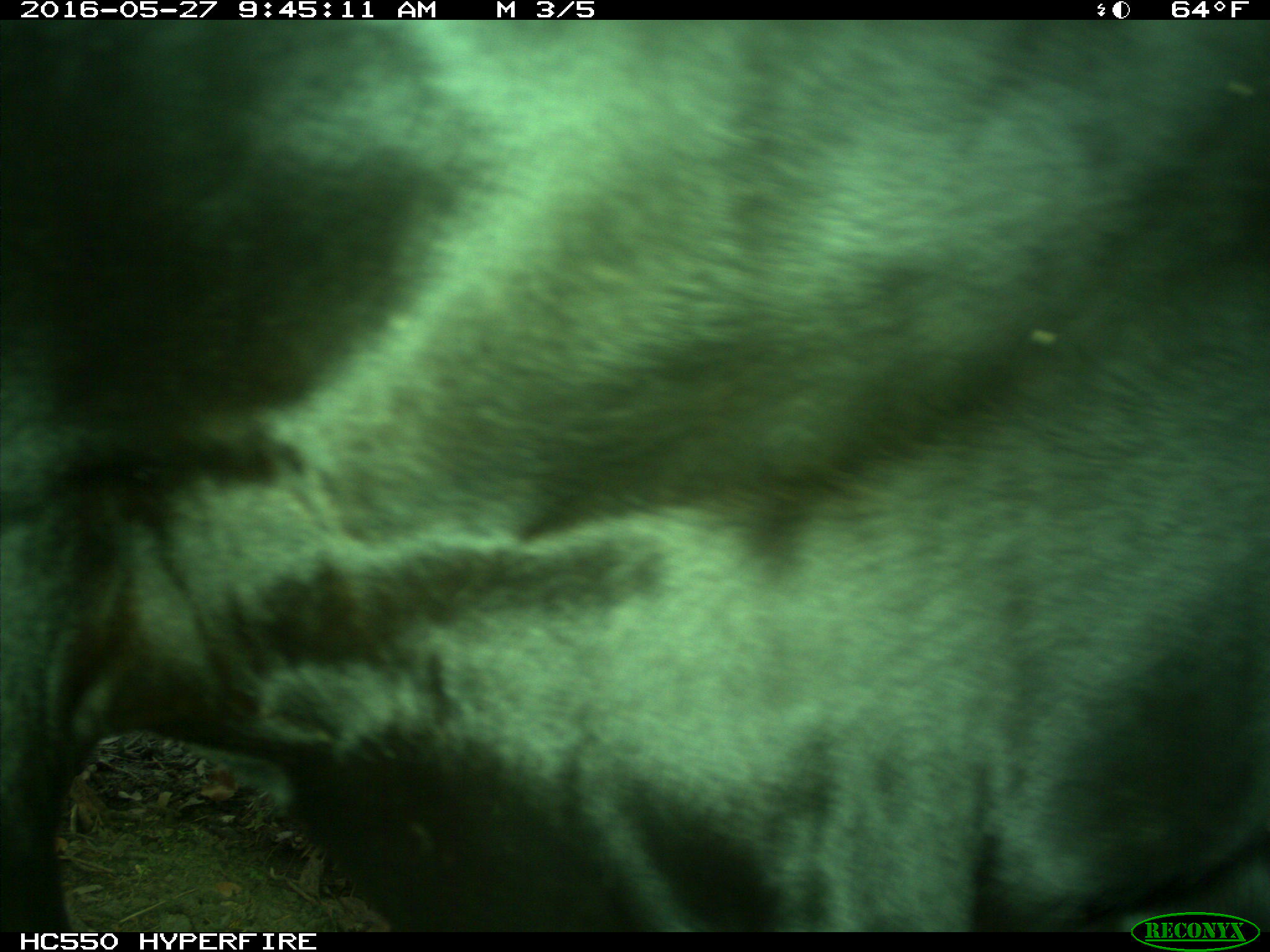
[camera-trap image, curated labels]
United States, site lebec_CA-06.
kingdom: Animalia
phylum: Chordata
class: Mammalia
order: Artiodactyla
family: Bovidae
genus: Bos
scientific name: Bos taurus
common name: domestic cow